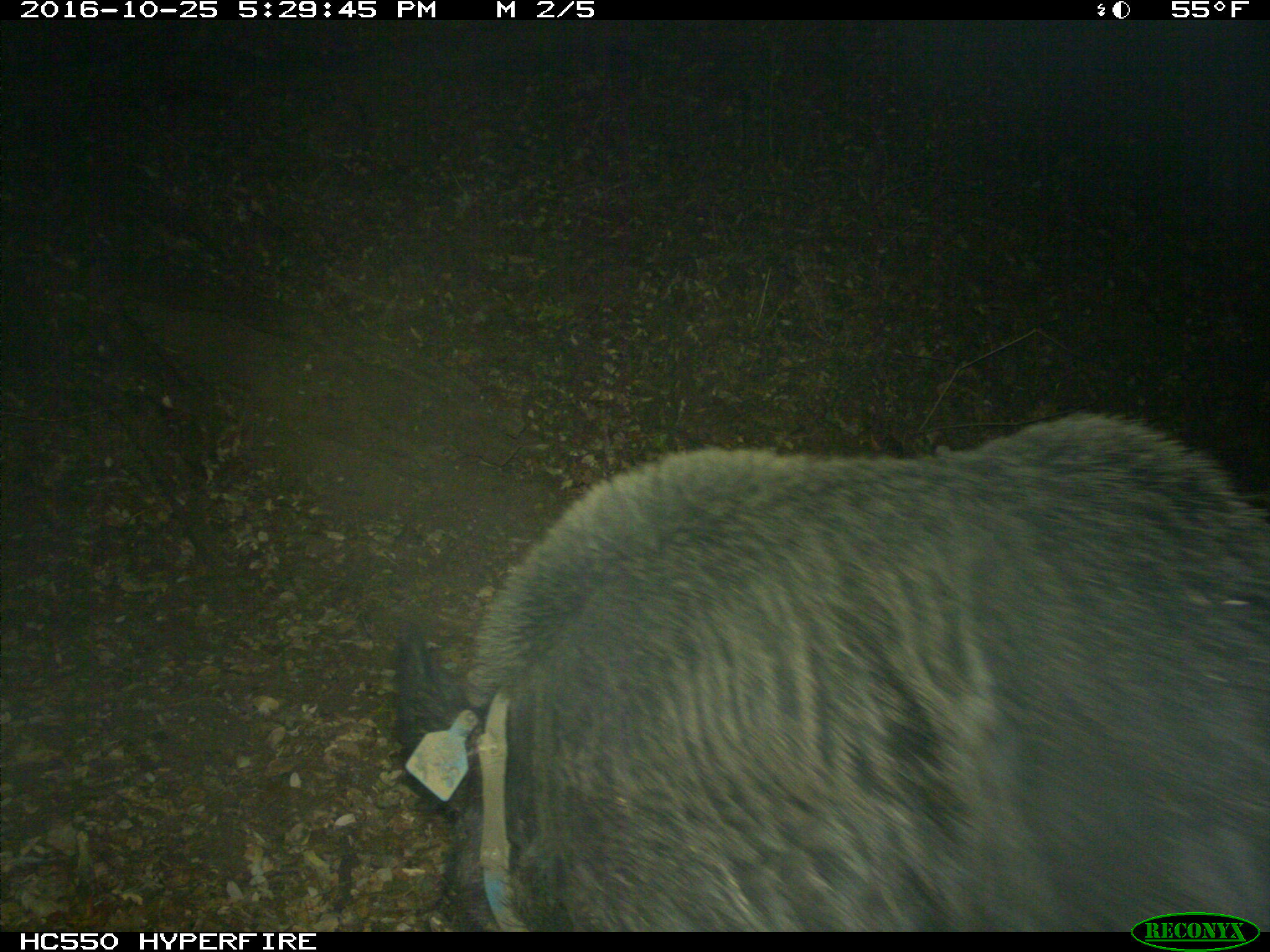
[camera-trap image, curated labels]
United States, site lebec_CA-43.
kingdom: Animalia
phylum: Chordata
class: Mammalia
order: Artiodactyla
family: Suidae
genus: Sus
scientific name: Sus scrofa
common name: wild boar